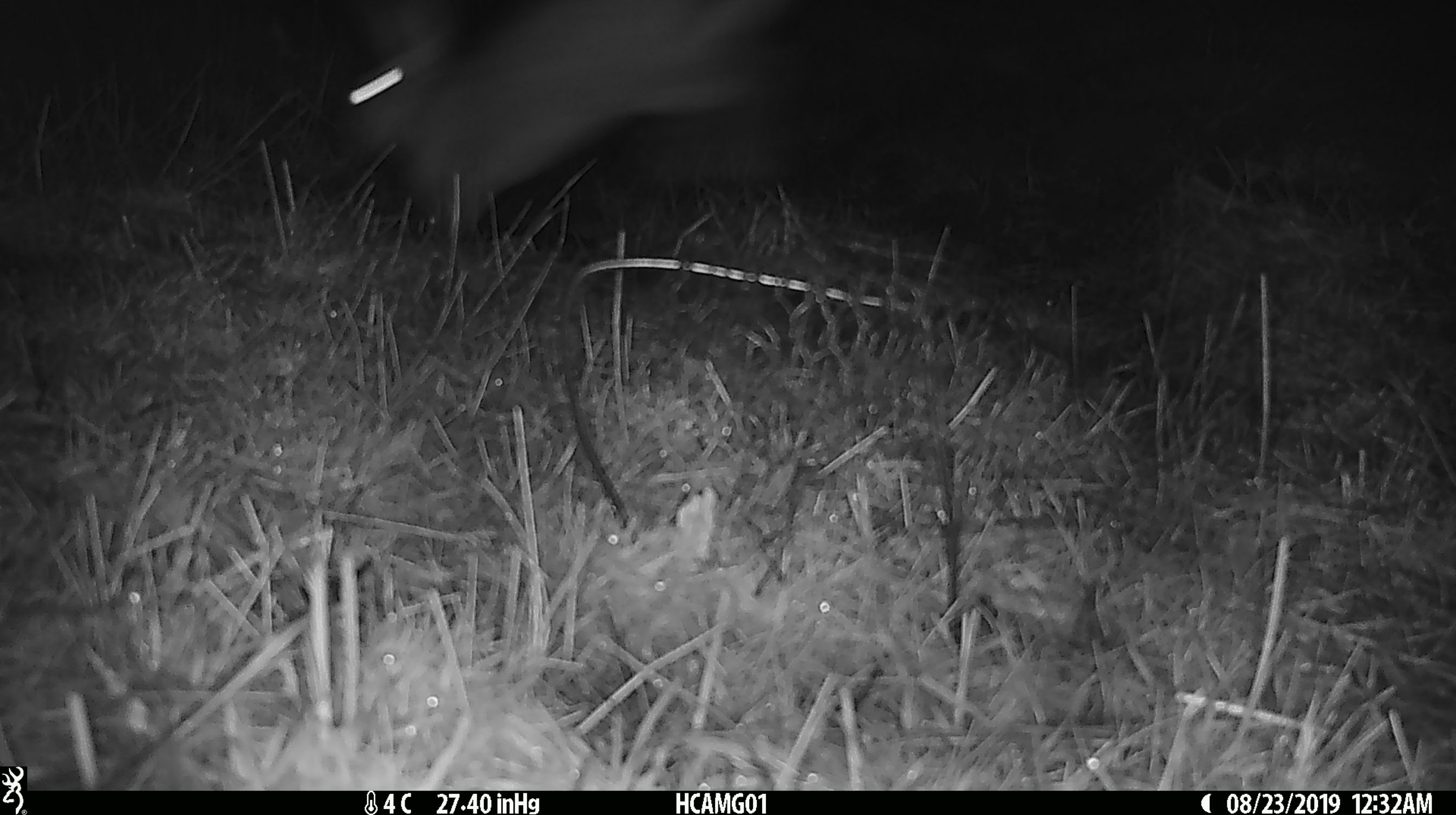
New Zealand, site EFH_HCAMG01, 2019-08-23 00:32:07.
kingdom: Animalia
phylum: Chordata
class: Mammalia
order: Lagomorpha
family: Leporidae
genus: Lepus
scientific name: Lepus europaeus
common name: brown hare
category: hare